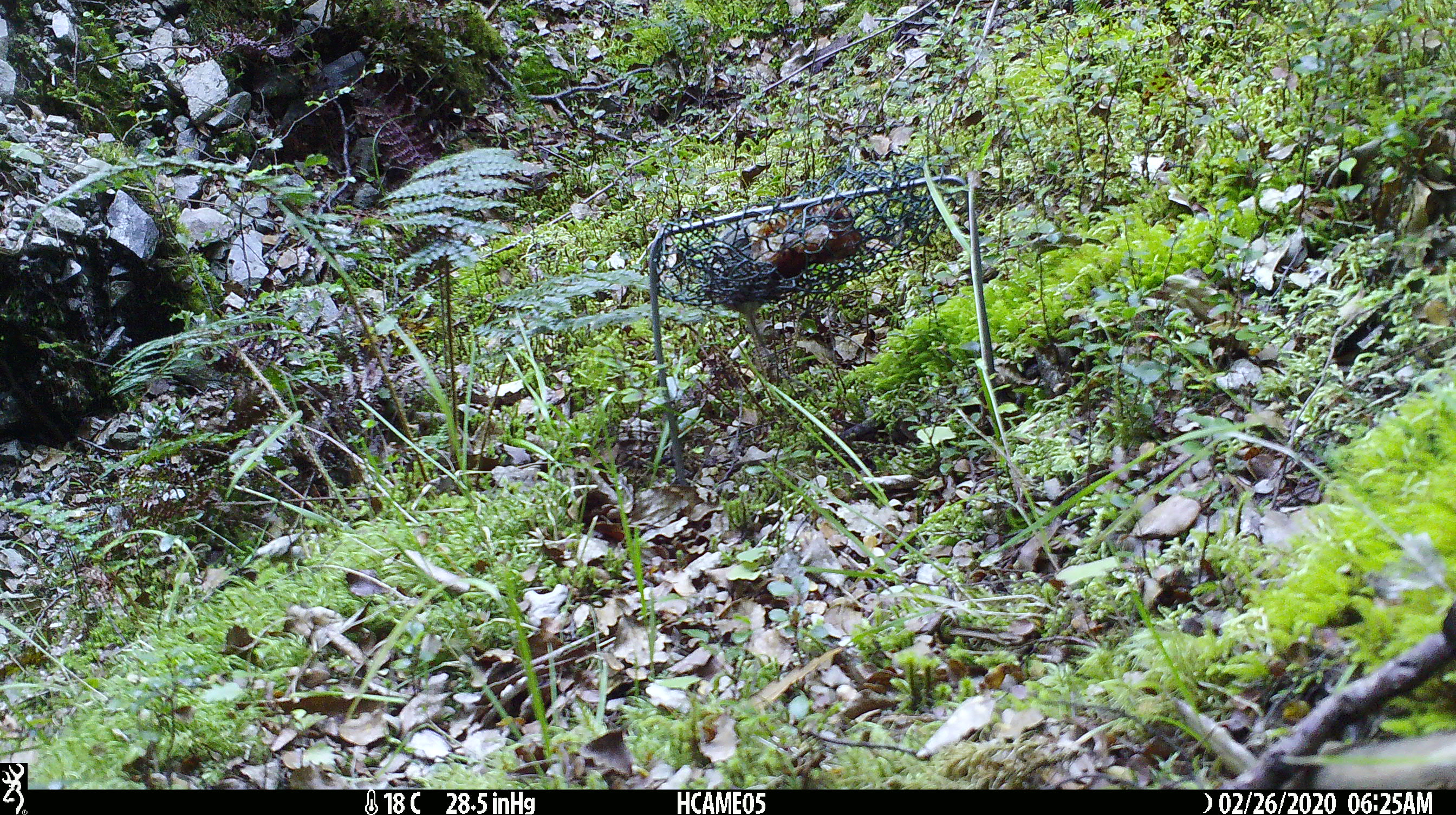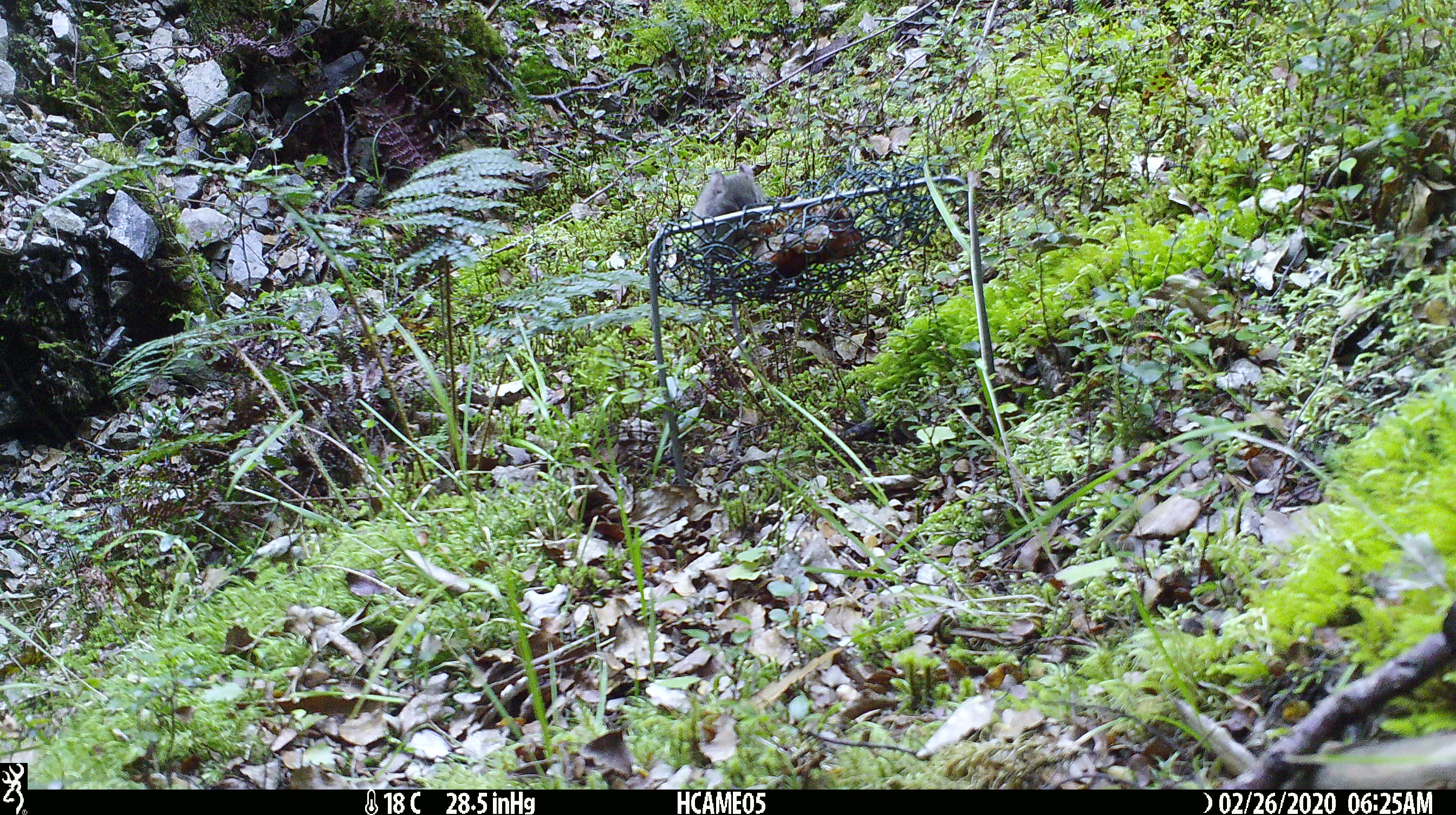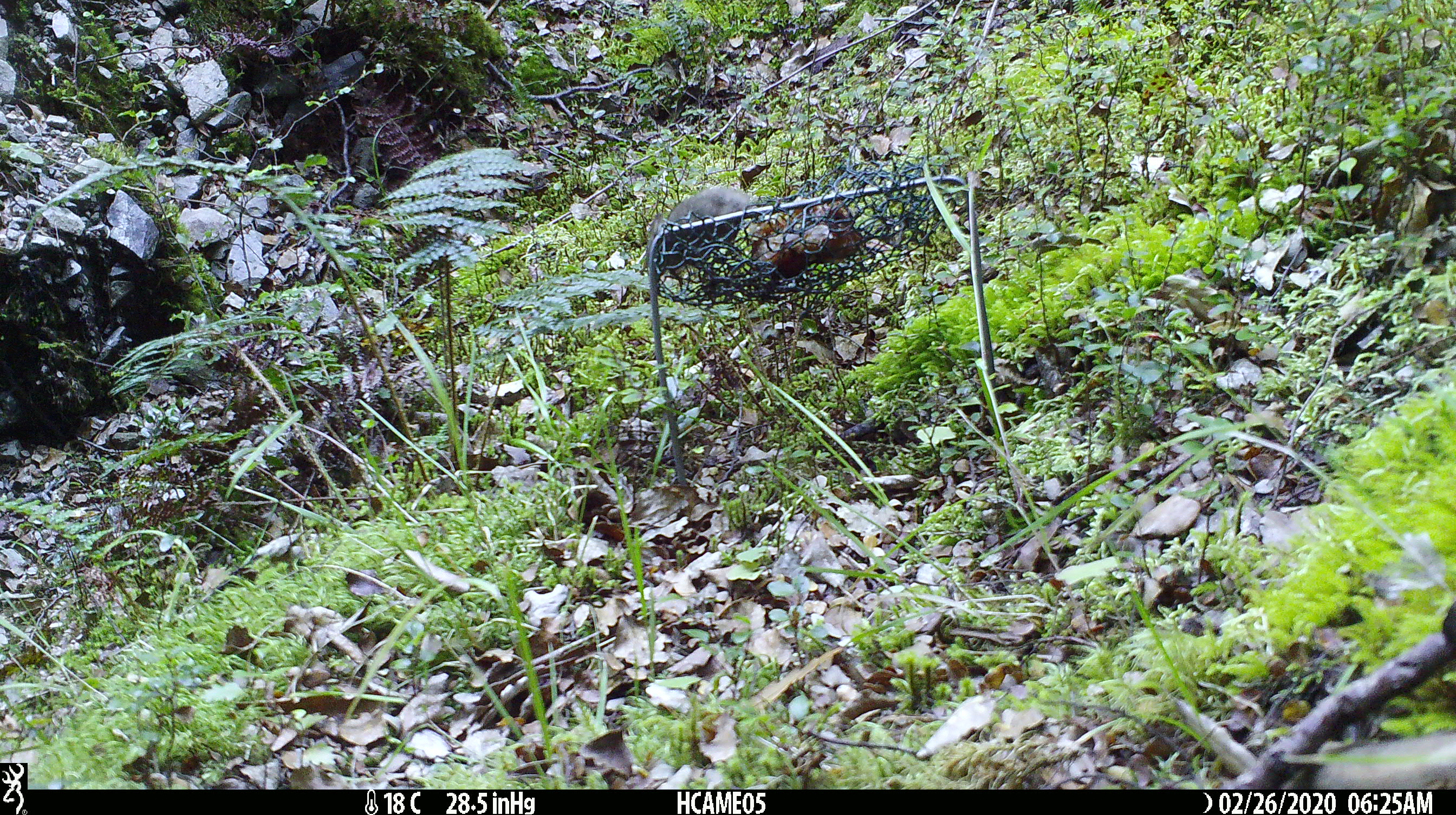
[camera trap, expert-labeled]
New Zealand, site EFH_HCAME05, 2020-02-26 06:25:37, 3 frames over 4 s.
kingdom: Animalia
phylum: Chordata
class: Mammalia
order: Rodentia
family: Muridae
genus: Mus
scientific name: Mus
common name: mouse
Mouse (Mus).